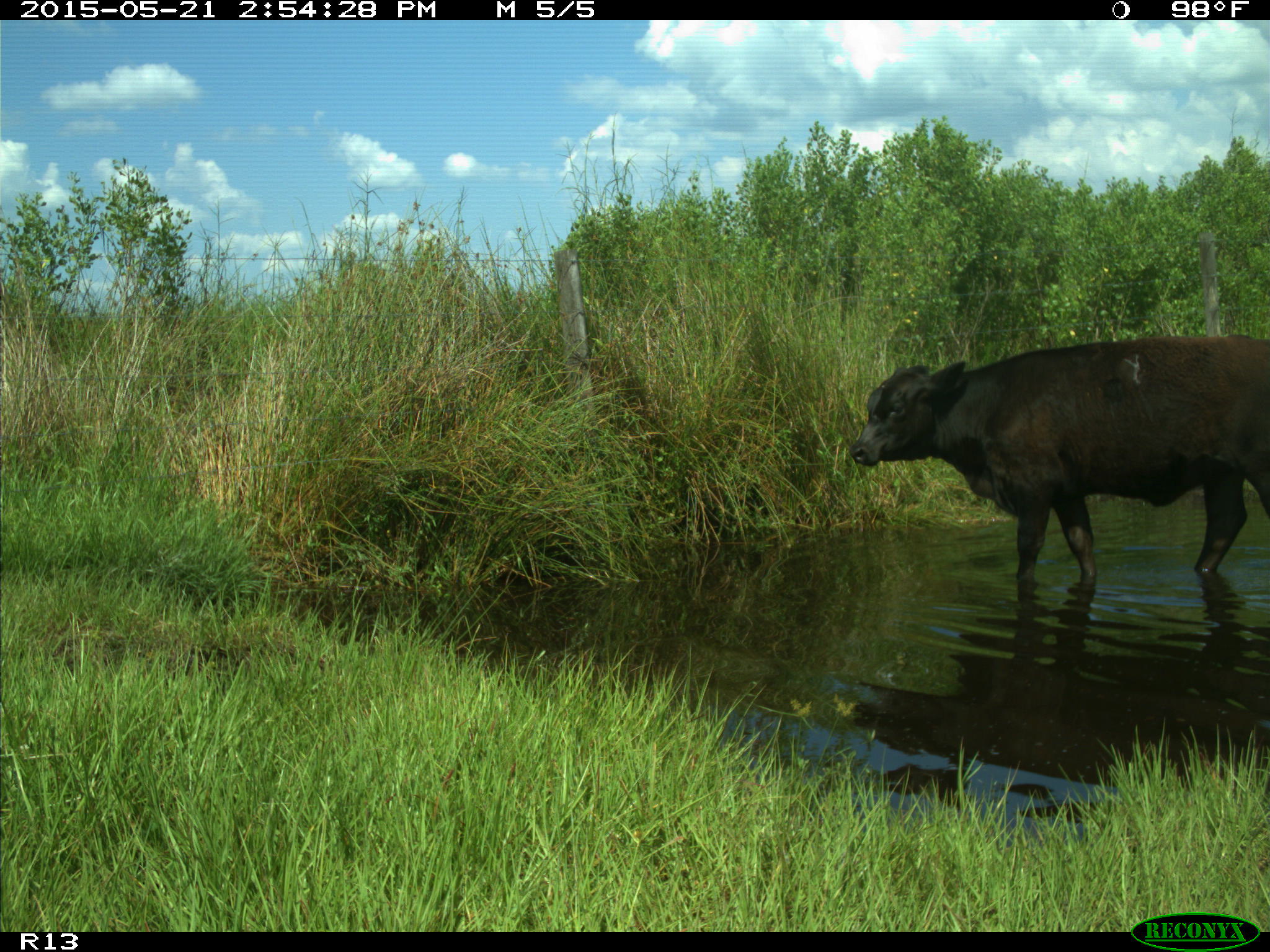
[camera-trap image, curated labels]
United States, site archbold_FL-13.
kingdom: Animalia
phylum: Chordata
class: Mammalia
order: Artiodactyla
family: Bovidae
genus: Bos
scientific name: Bos taurus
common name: domestic cow